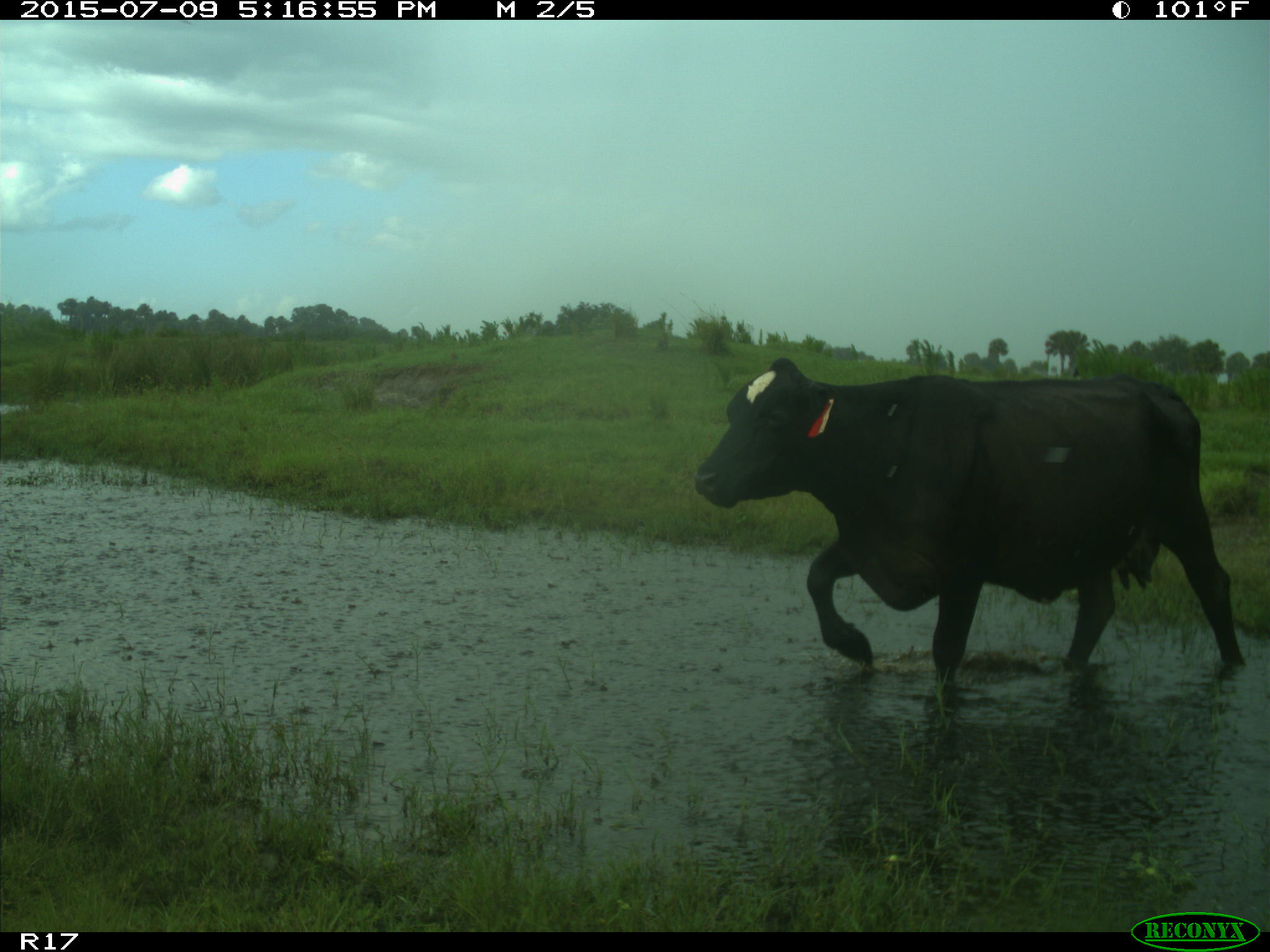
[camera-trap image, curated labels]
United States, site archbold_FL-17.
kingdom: Animalia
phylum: Chordata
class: Mammalia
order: Artiodactyla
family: Bovidae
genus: Bos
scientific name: Bos taurus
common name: domestic cow